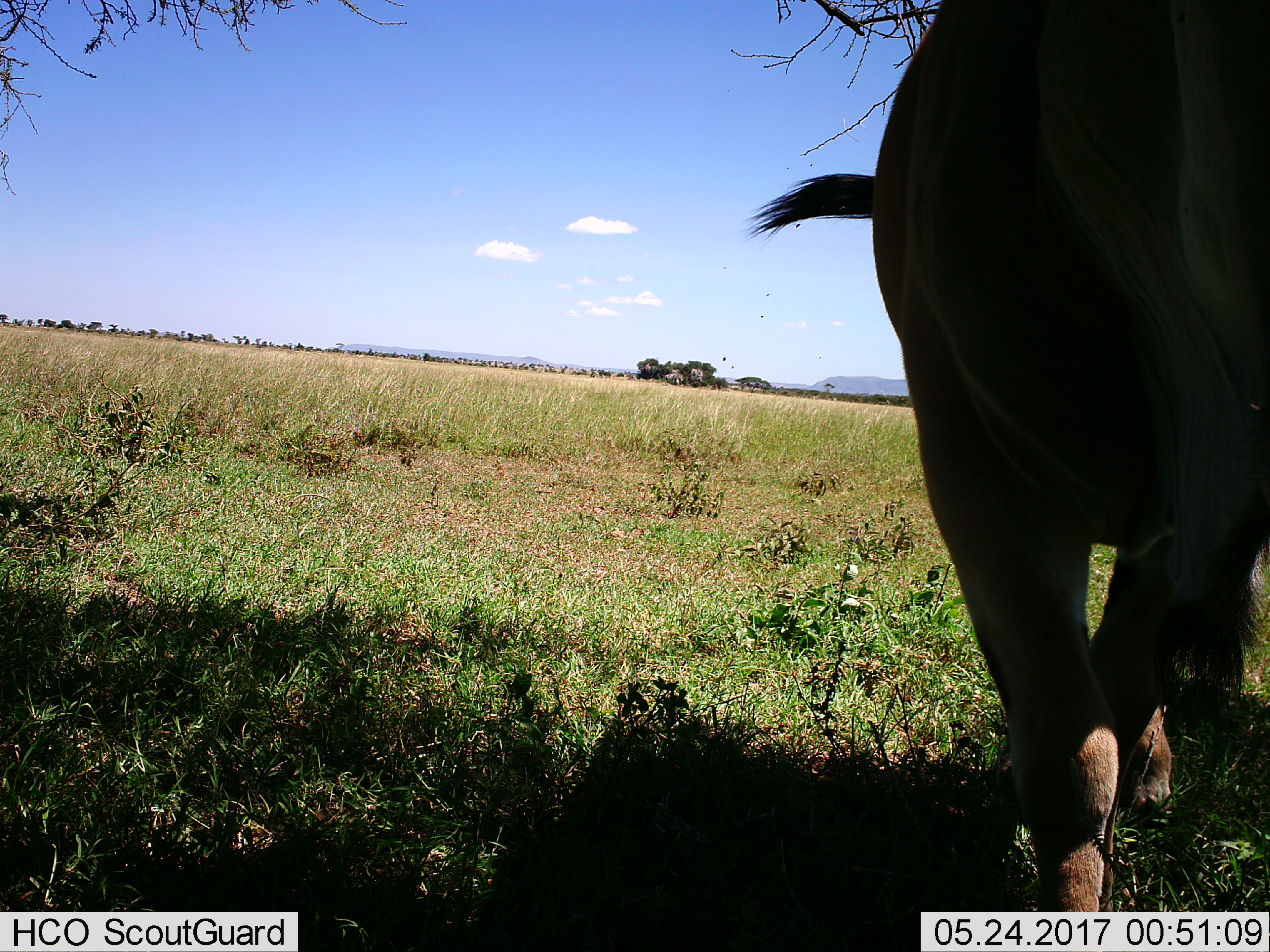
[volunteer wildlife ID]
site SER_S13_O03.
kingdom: Animalia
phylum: Chordata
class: Mammalia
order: Artiodactyla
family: Bovidae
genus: Connochaetes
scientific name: Connochaetes taurinus taurinus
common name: blue wildebeest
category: wildebeestblue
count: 1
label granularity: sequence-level